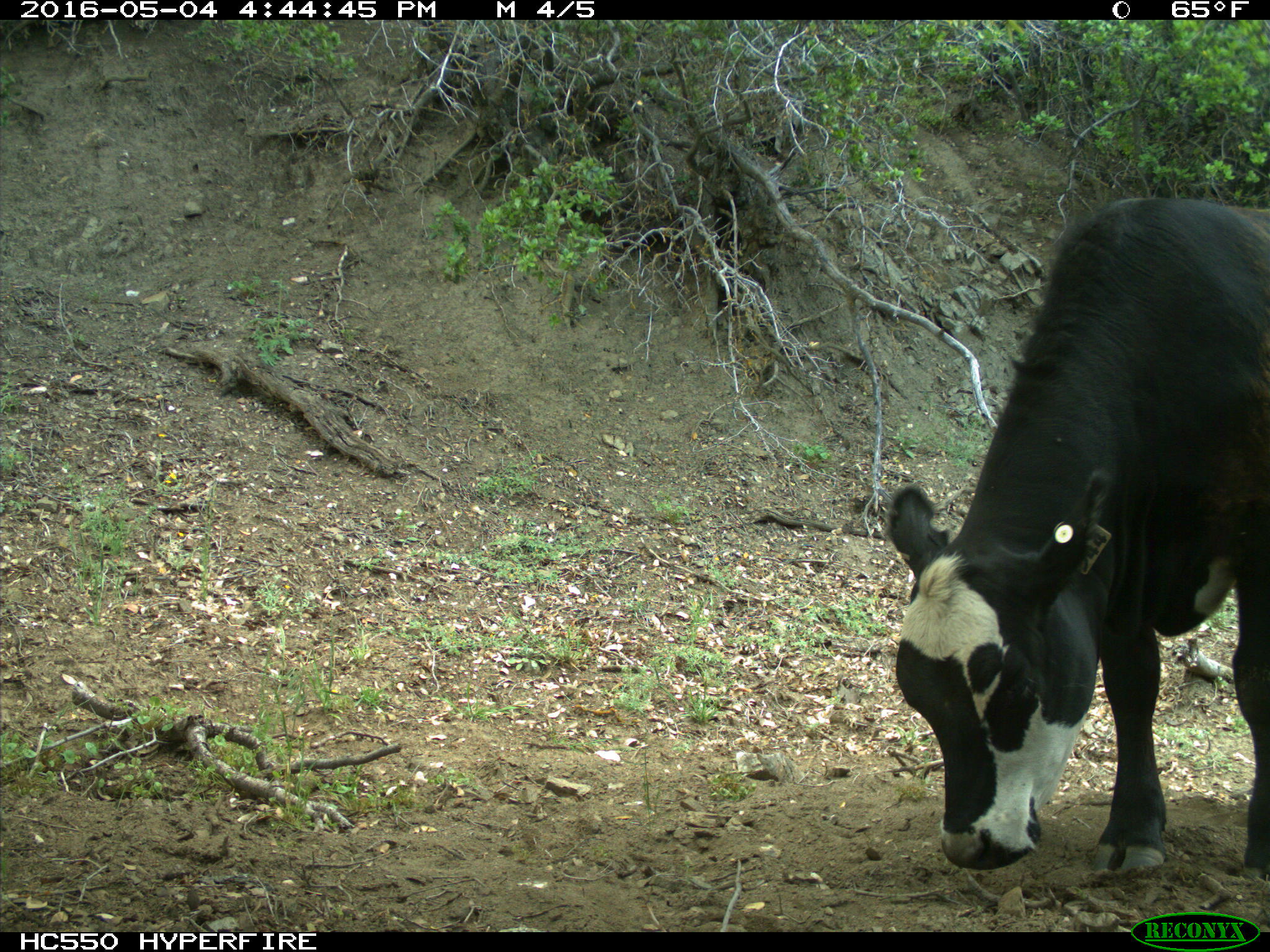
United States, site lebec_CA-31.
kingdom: Animalia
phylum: Chordata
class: Mammalia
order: Artiodactyla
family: Bovidae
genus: Bos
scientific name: Bos taurus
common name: domestic cow